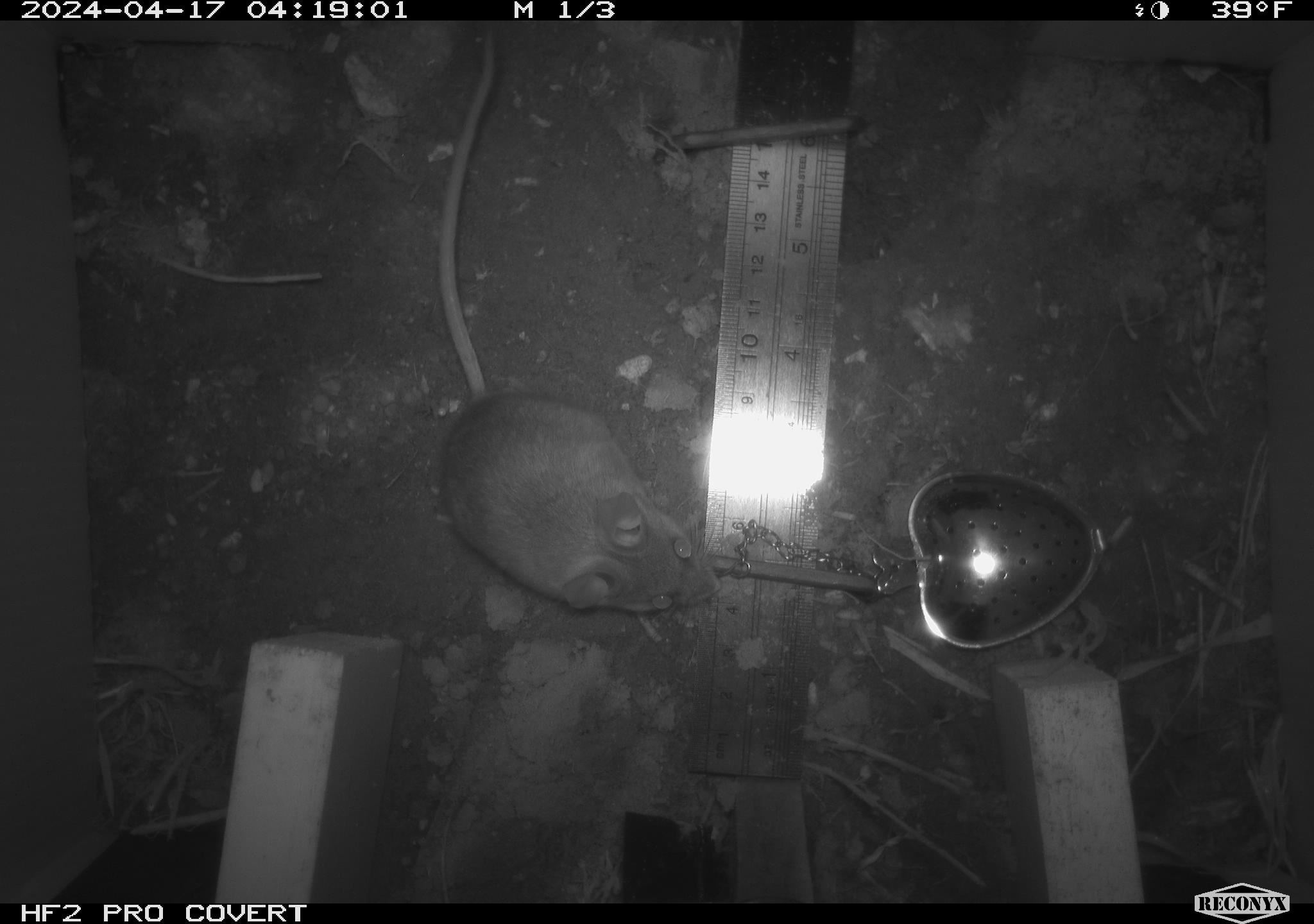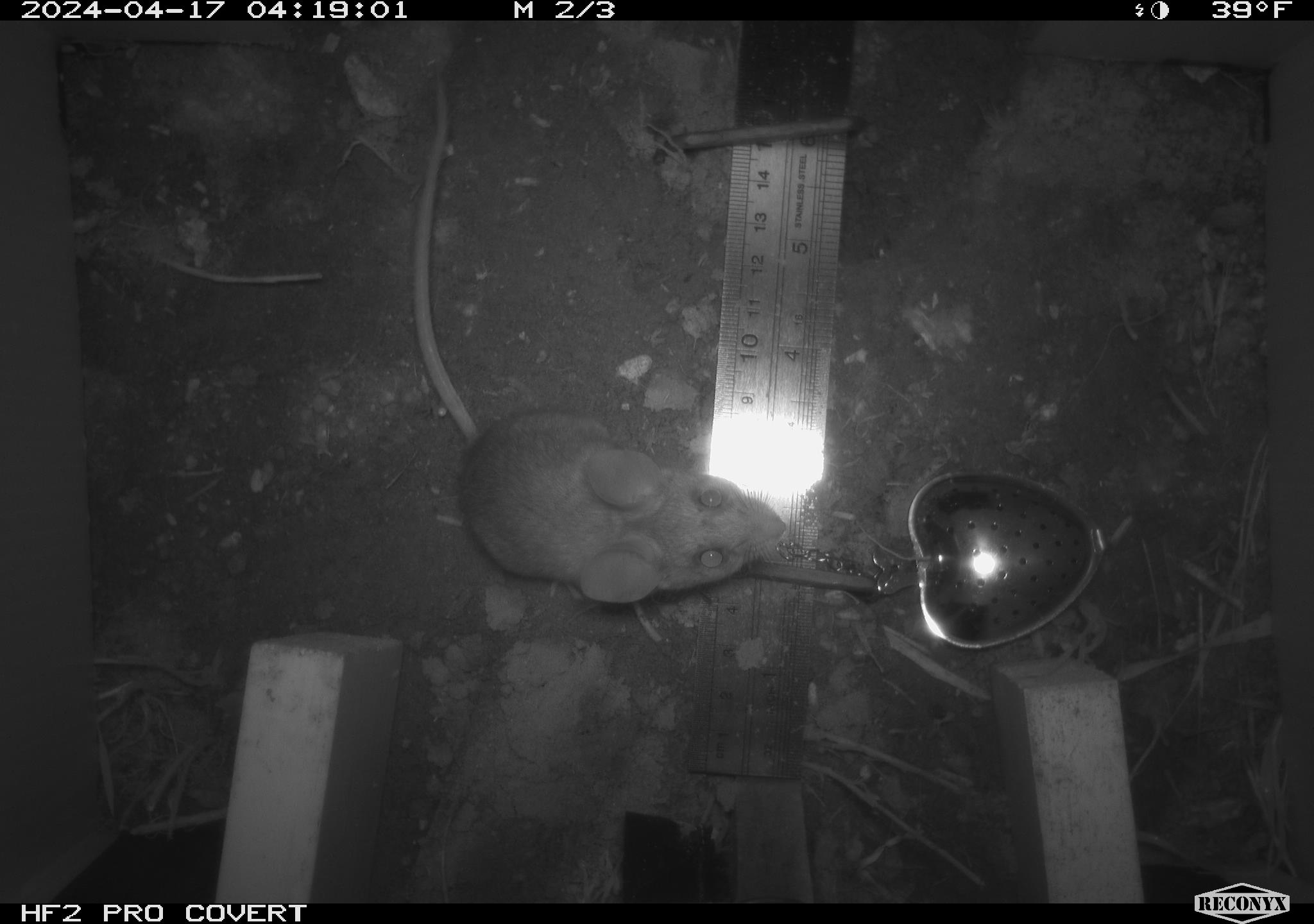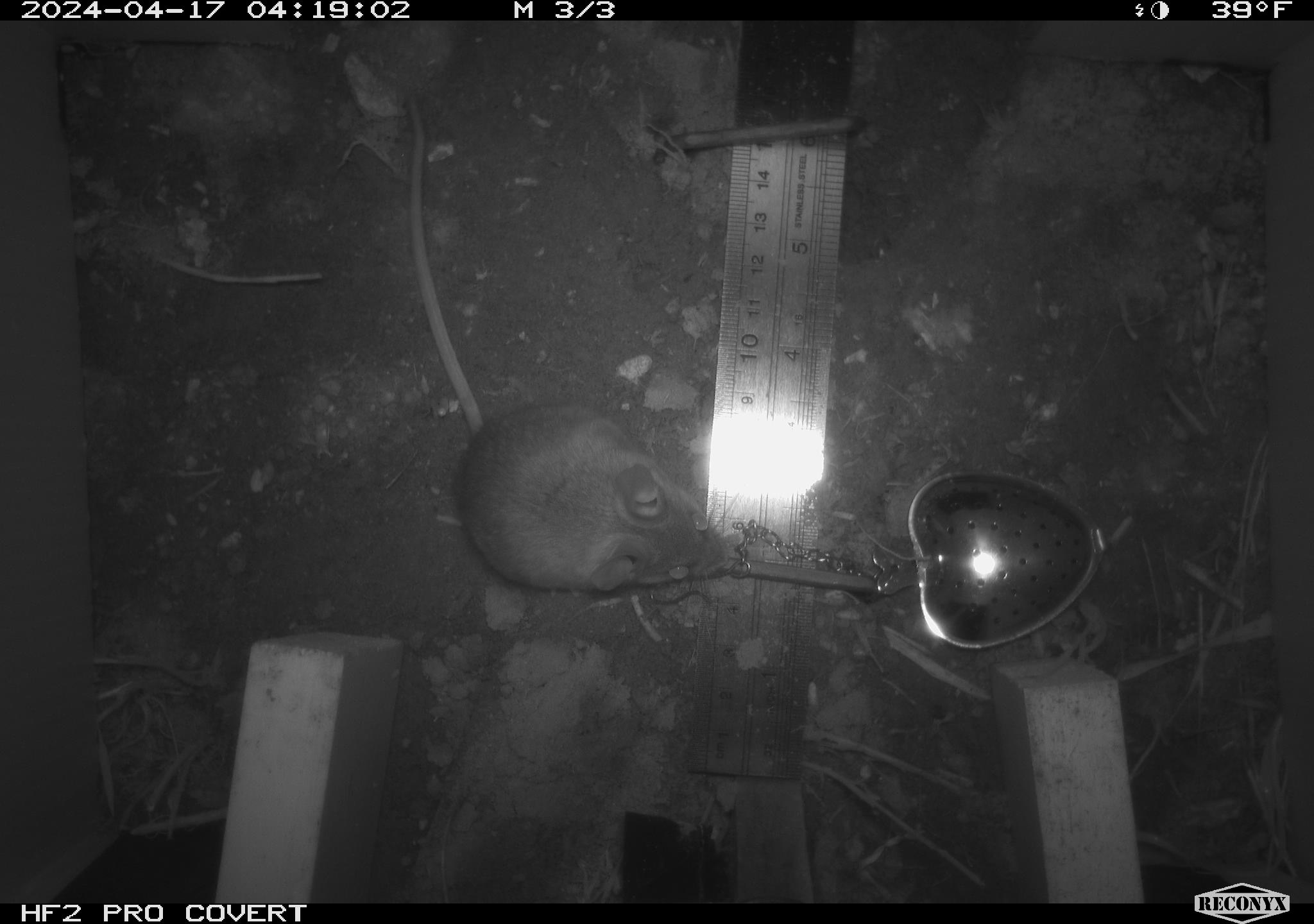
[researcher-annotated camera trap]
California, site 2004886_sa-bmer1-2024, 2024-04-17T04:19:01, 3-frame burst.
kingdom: Animalia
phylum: Chordata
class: Mammalia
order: Rodentia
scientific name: Rodentia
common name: mouse species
Mouse species (Rodentia).